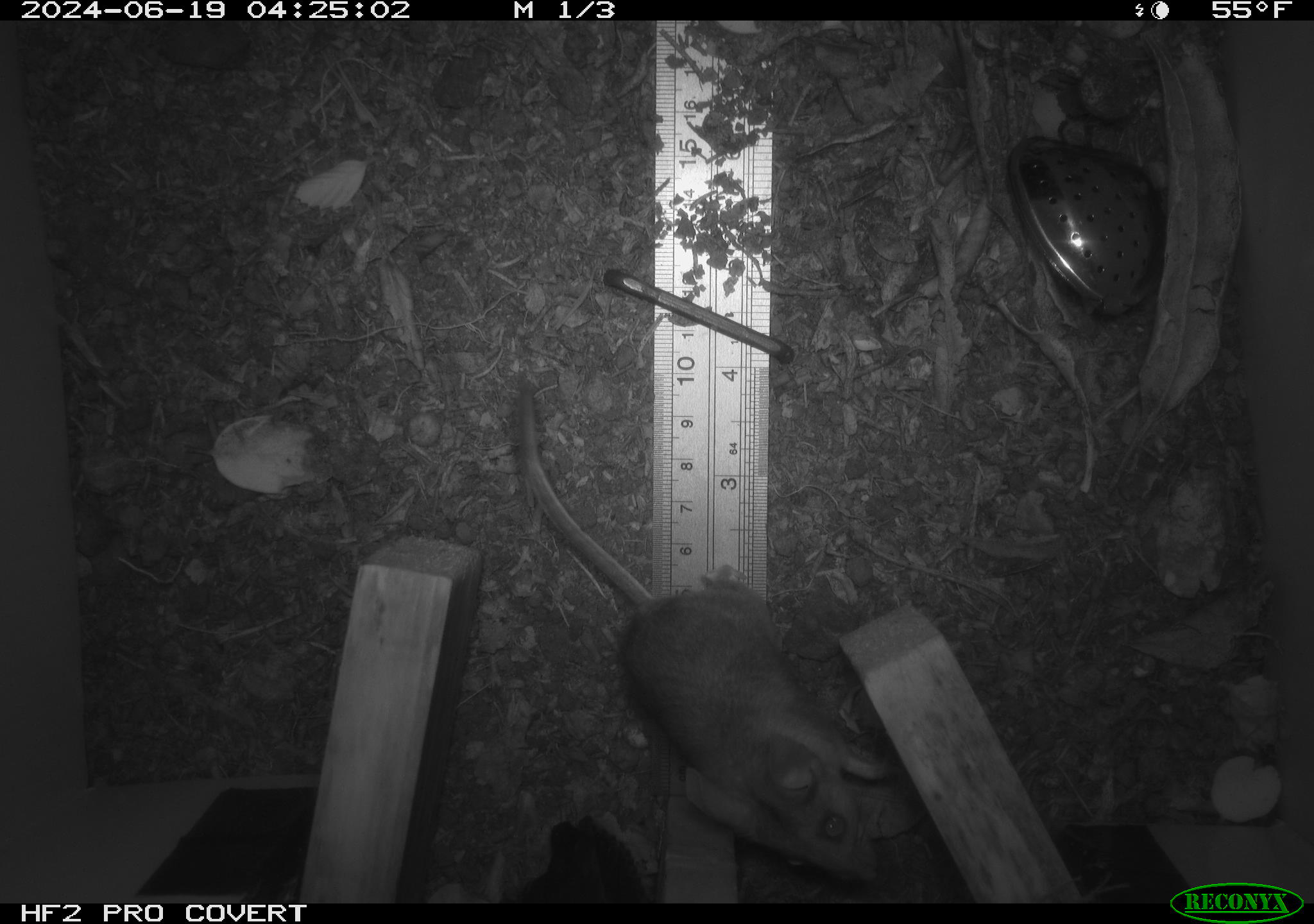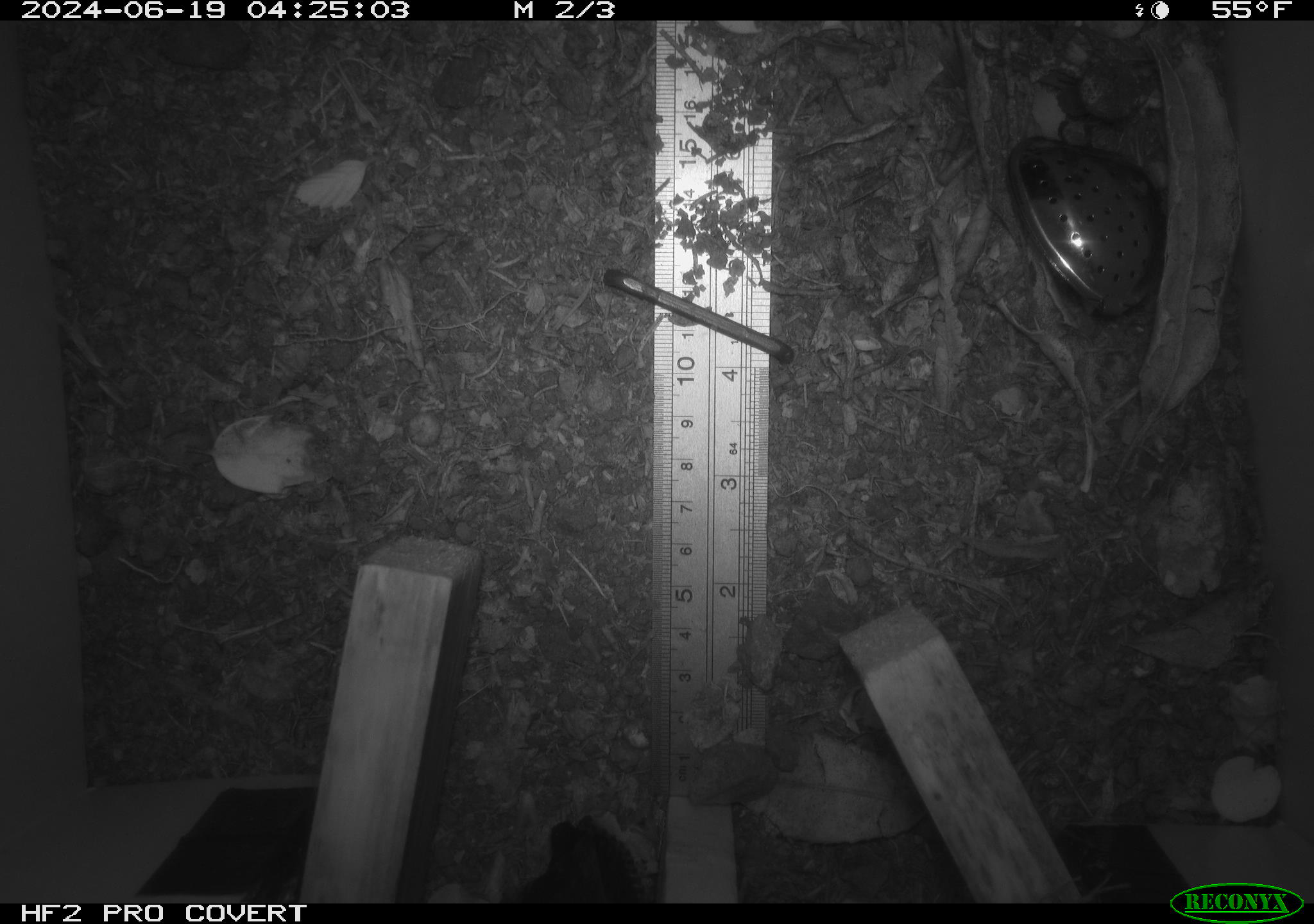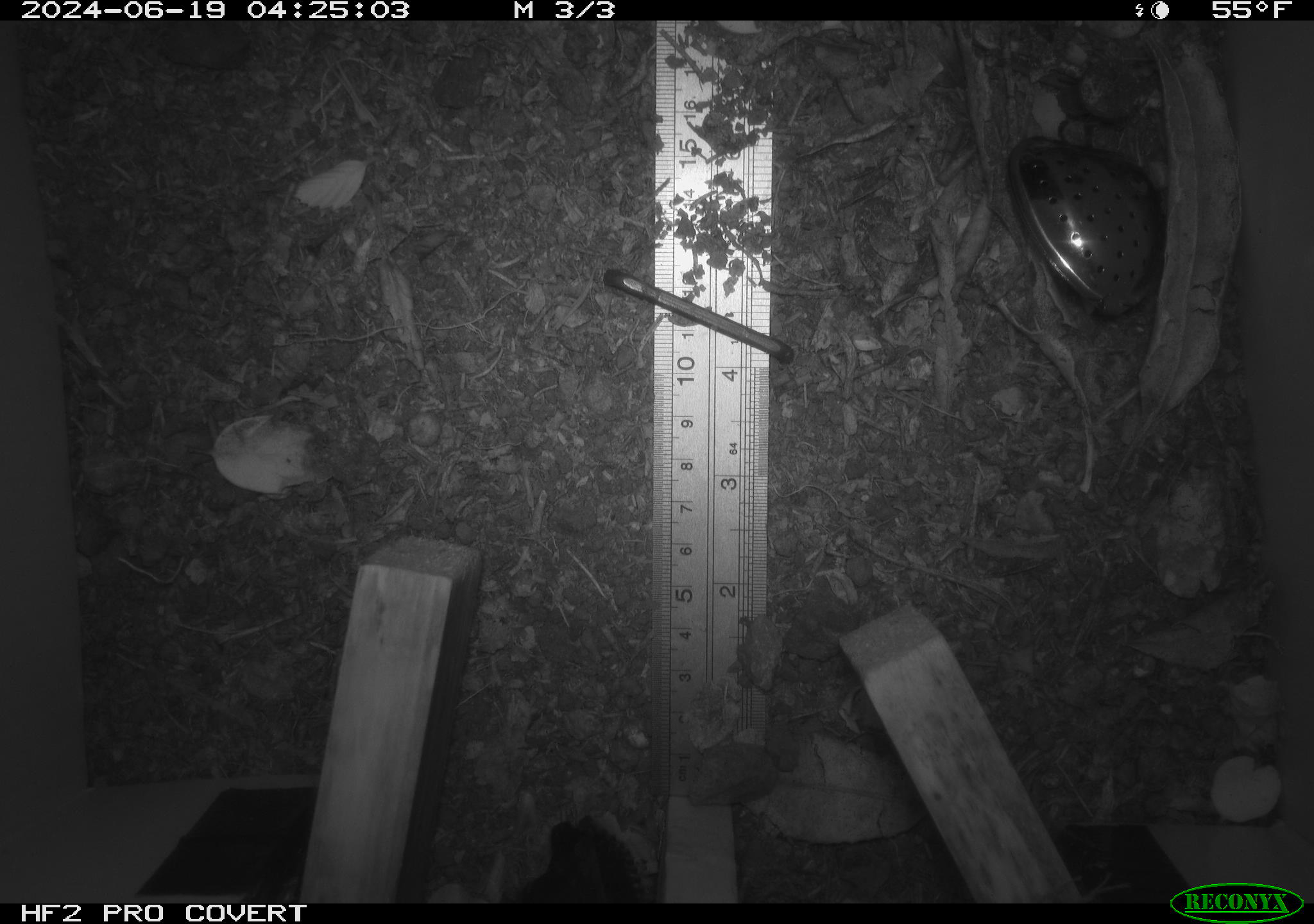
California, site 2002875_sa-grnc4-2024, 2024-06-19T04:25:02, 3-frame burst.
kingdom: Animalia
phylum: Chordata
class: Mammalia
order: Rodentia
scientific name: Rodentia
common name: rodent